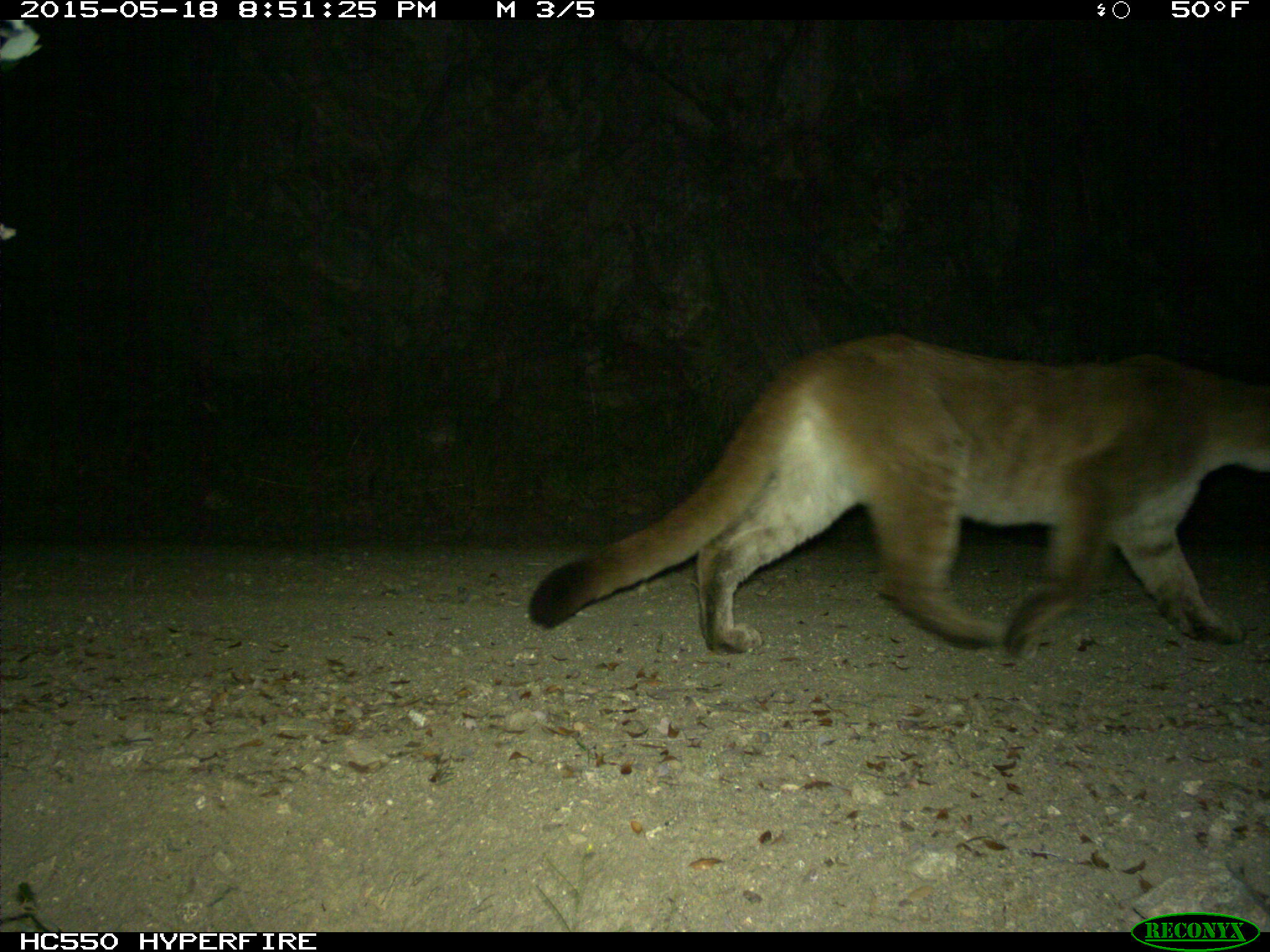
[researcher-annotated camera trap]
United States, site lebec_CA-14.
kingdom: Animalia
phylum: Chordata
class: Mammalia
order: Carnivora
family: Felidae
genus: Puma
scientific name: Puma concolor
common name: mountain lion